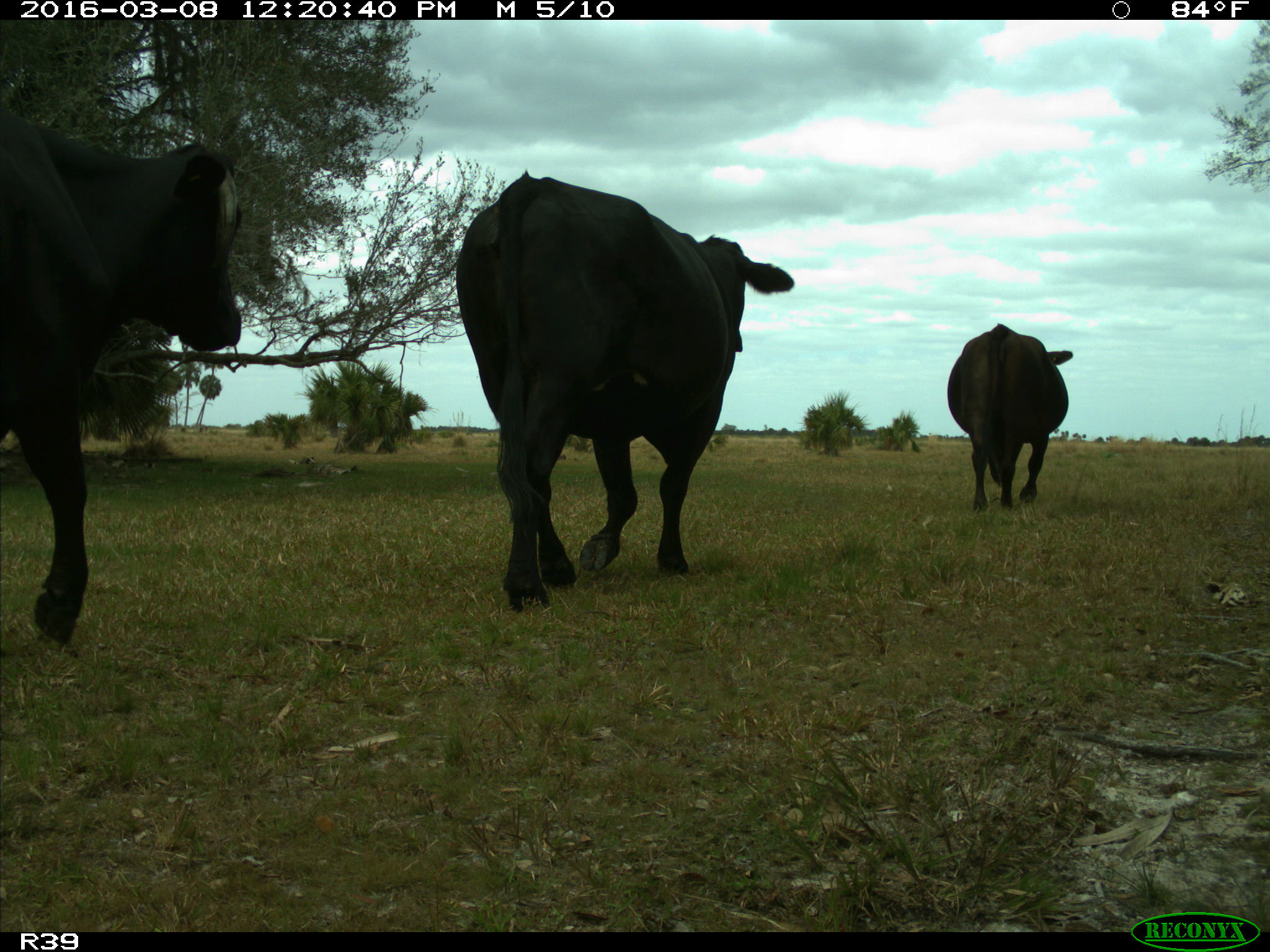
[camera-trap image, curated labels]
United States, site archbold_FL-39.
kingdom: Animalia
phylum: Chordata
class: Mammalia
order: Artiodactyla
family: Bovidae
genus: Bos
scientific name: Bos taurus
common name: domestic cow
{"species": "Bos taurus (domestic cow)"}